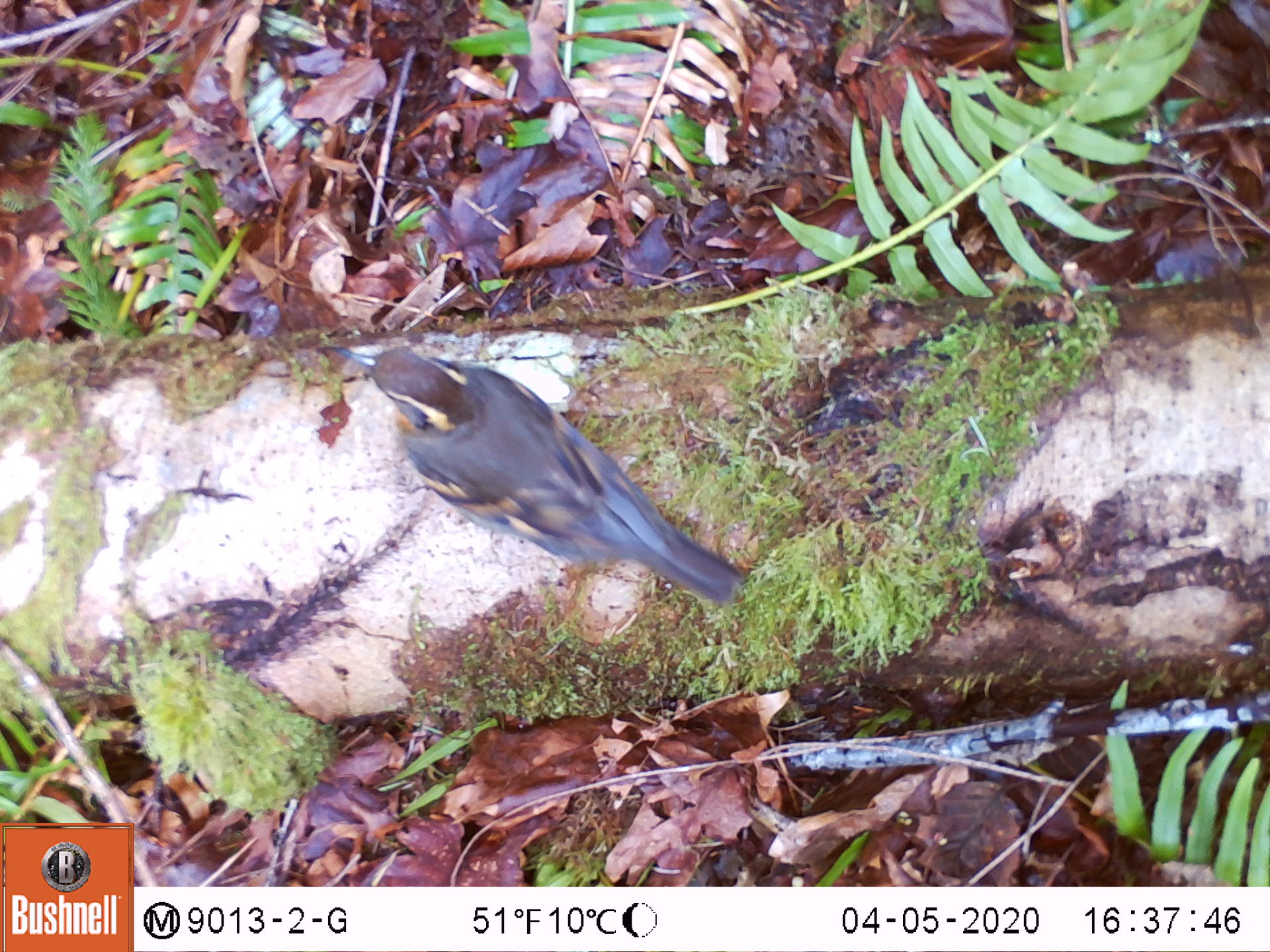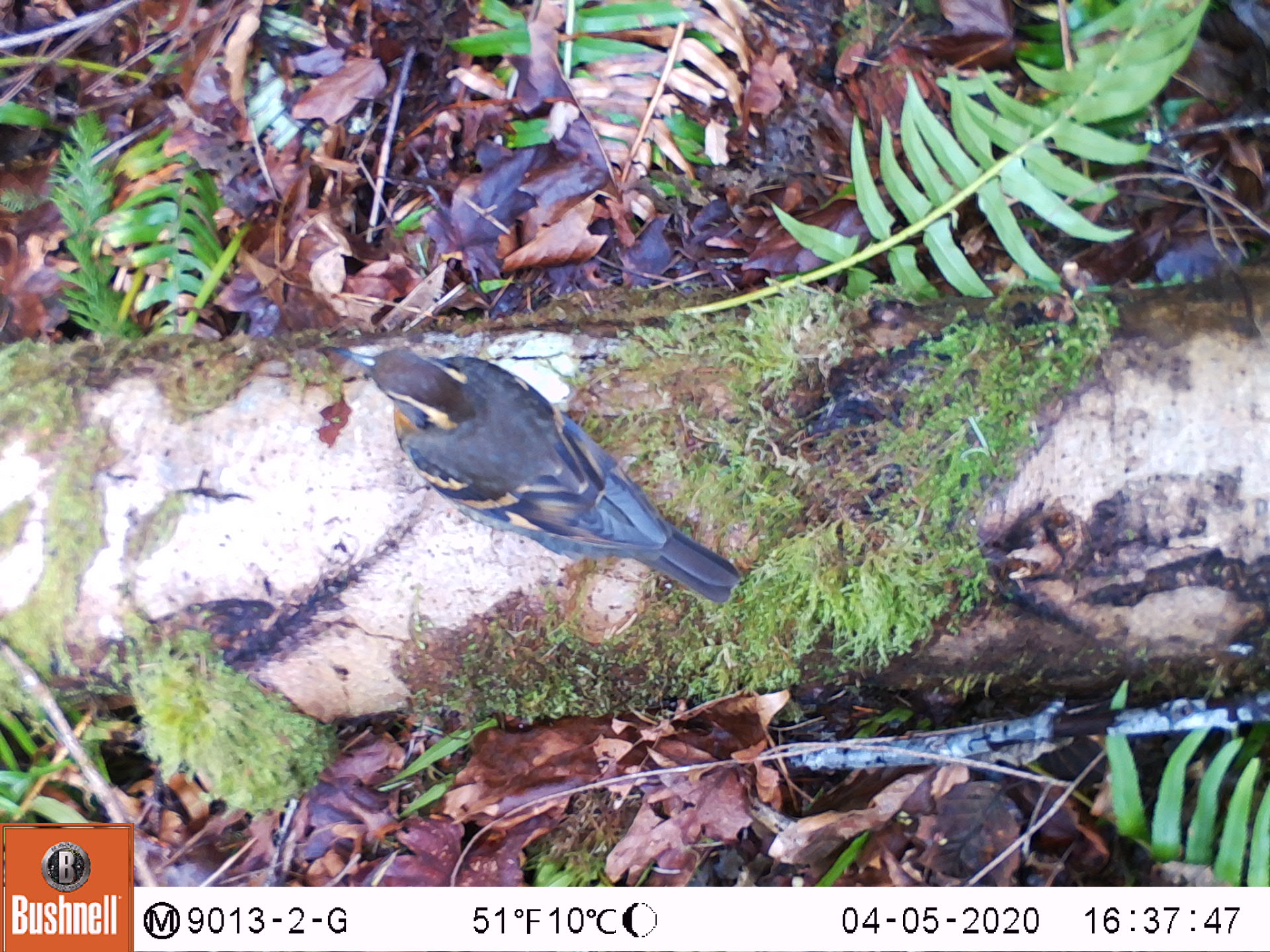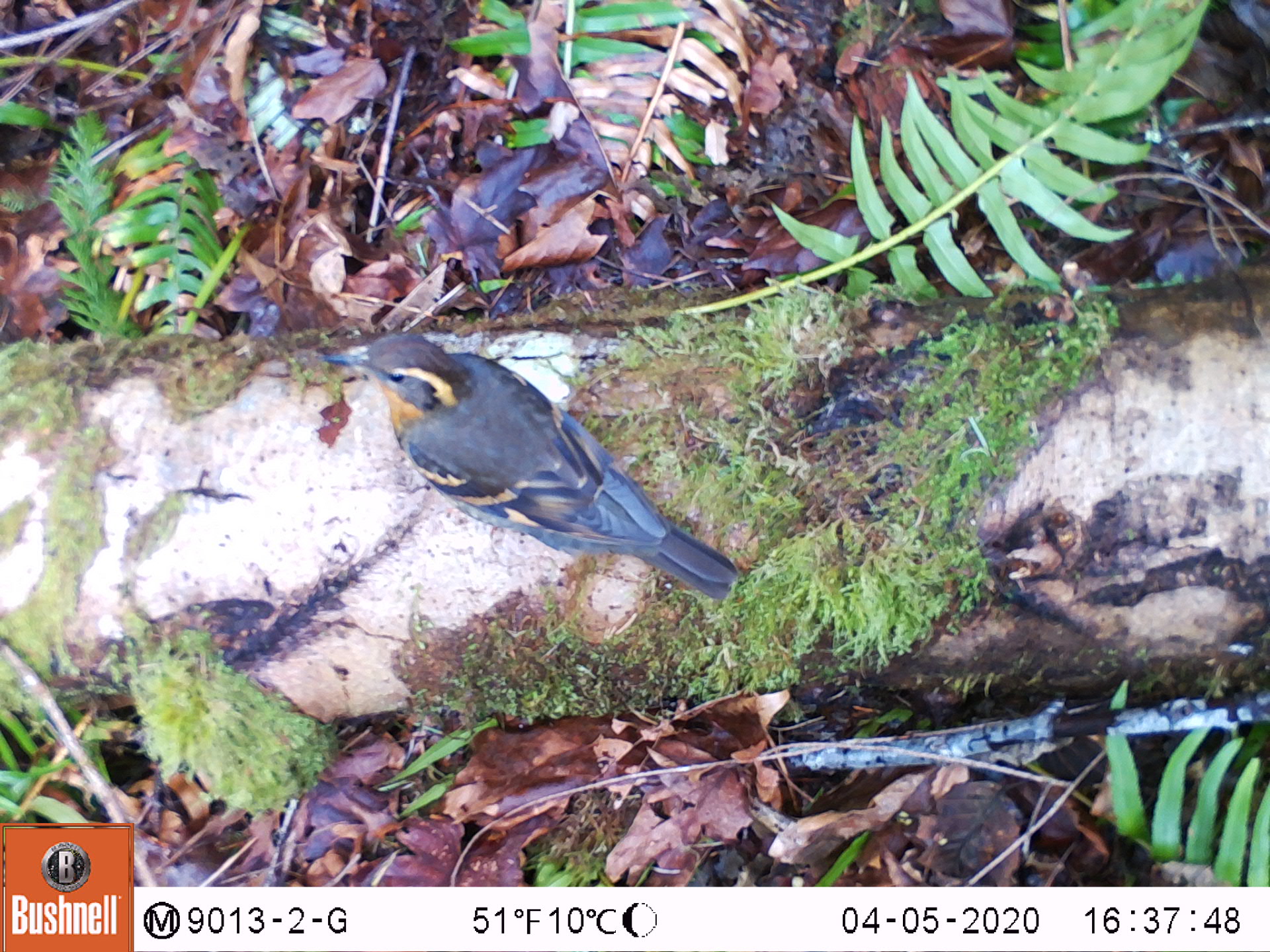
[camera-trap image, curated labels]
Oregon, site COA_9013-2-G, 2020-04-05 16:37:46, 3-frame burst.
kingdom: Animalia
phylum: Chordata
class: Aves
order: Passeriformes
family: Turdidae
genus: Ixoreus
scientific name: Ixoreus naevius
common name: varied thrush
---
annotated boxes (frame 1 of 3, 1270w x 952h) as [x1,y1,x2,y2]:
varied thrush: [337,341,733,600]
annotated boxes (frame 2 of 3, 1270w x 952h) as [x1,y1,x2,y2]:
varied thrush: [341,345,739,600]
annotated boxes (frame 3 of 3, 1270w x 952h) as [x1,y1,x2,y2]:
varied thrush: [329,331,737,597]